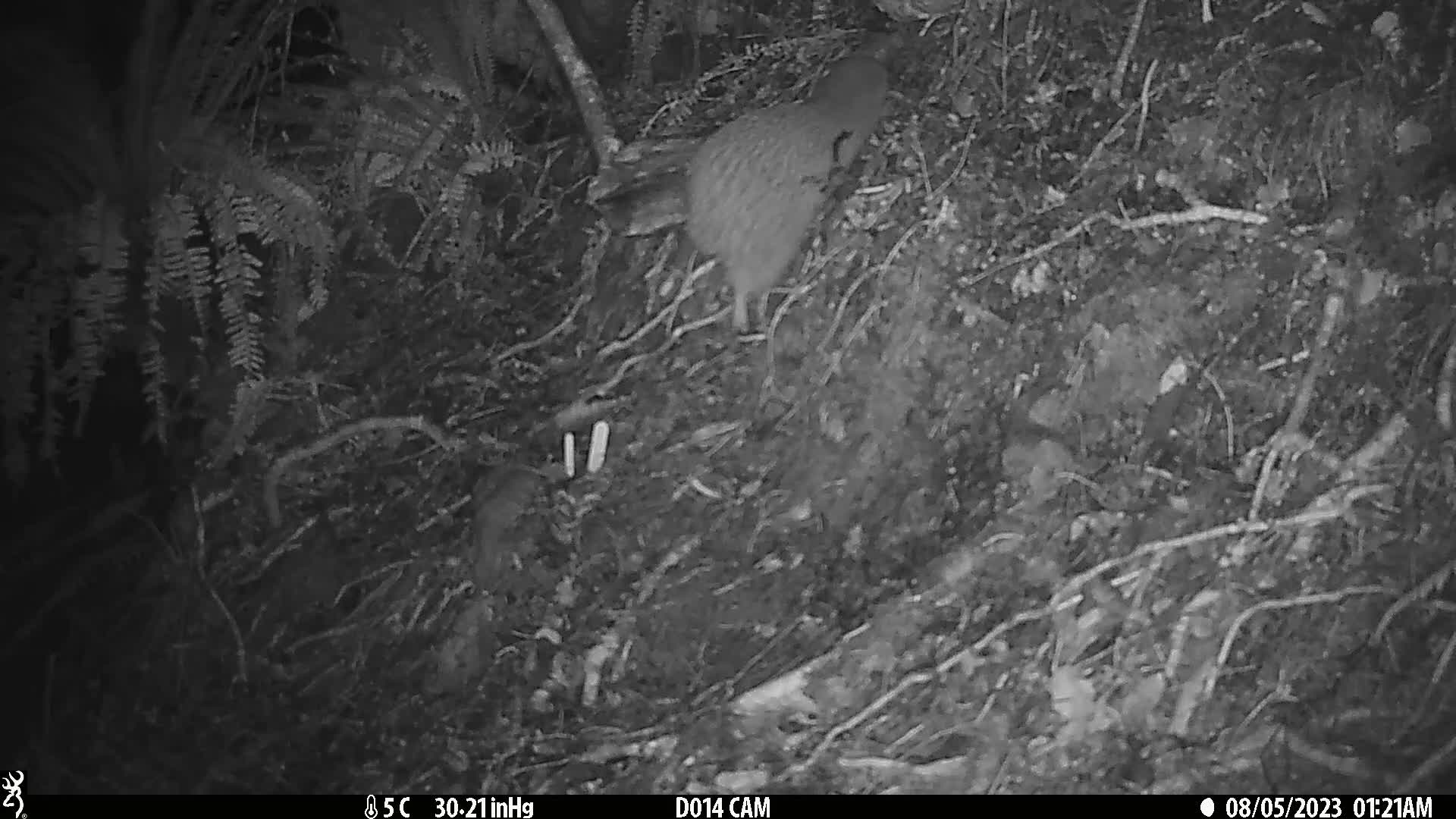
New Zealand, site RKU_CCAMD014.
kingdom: Animalia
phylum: Chordata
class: Aves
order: Apterygiformes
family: Apterygidae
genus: Apteryx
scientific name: Apteryx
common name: kiwi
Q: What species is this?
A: Kiwi (Apteryx).